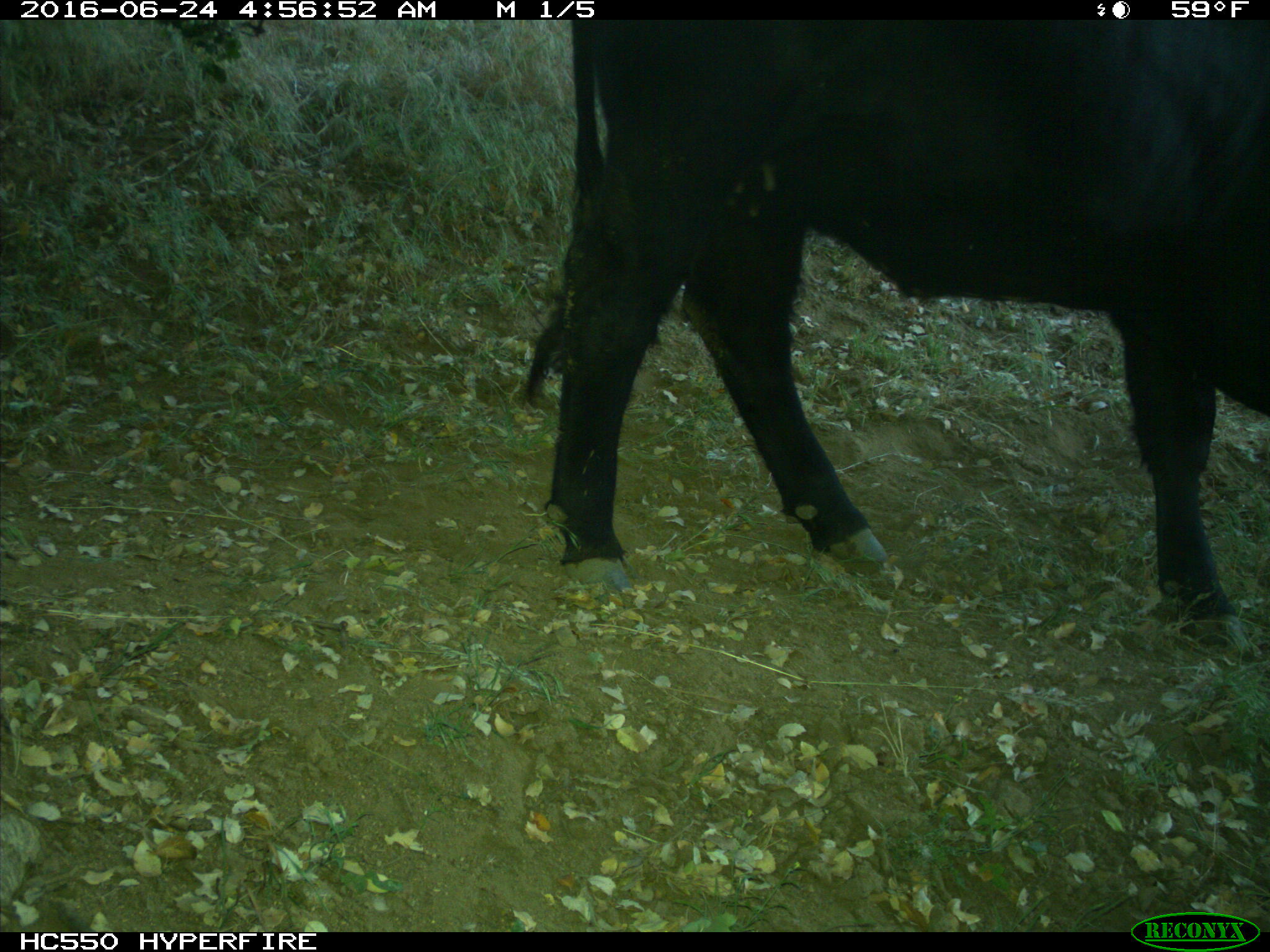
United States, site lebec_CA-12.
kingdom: Animalia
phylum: Chordata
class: Mammalia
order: Artiodactyla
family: Bovidae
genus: Bos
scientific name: Bos taurus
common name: domestic cow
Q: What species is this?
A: Bos taurus (domestic cow).